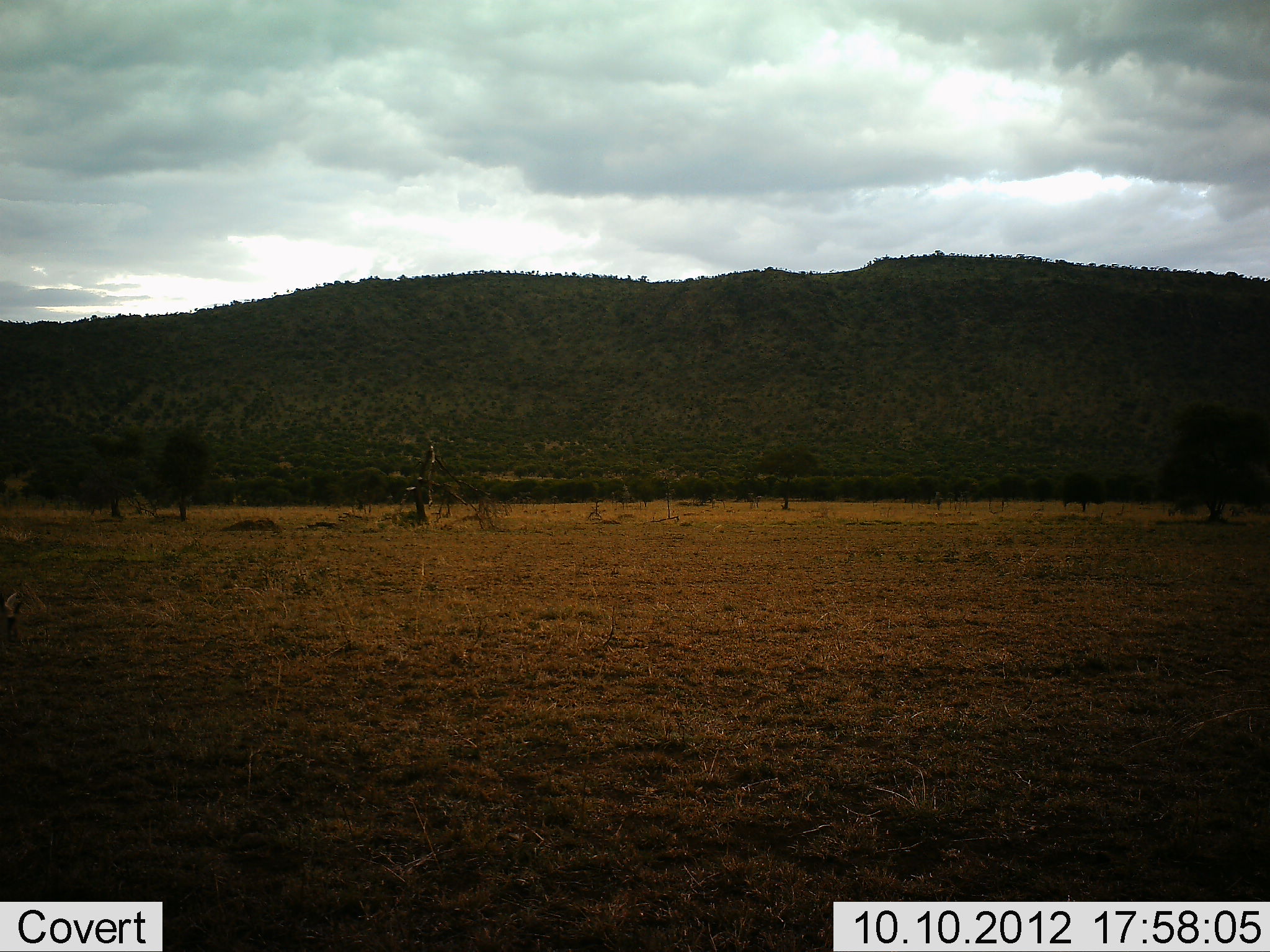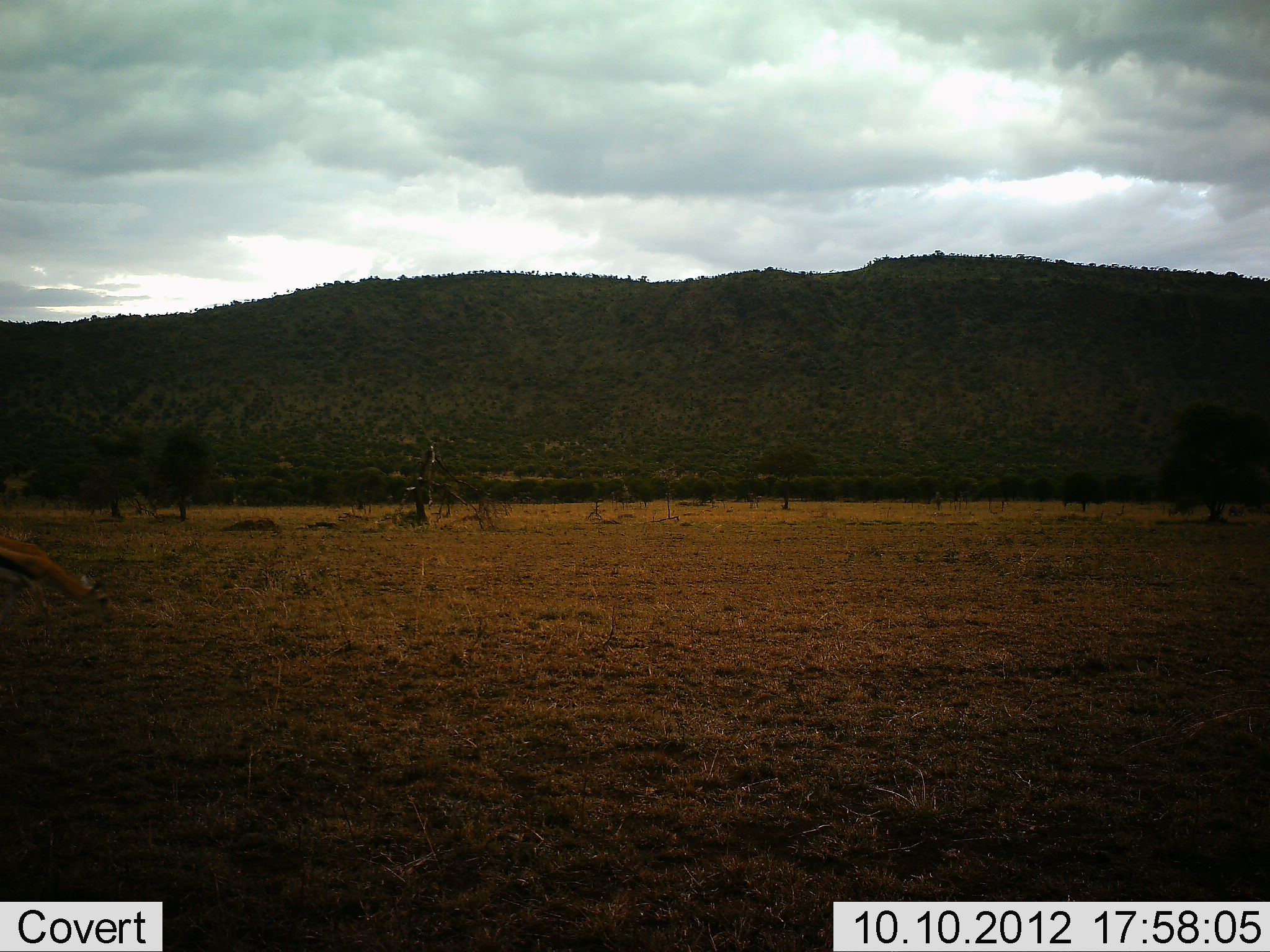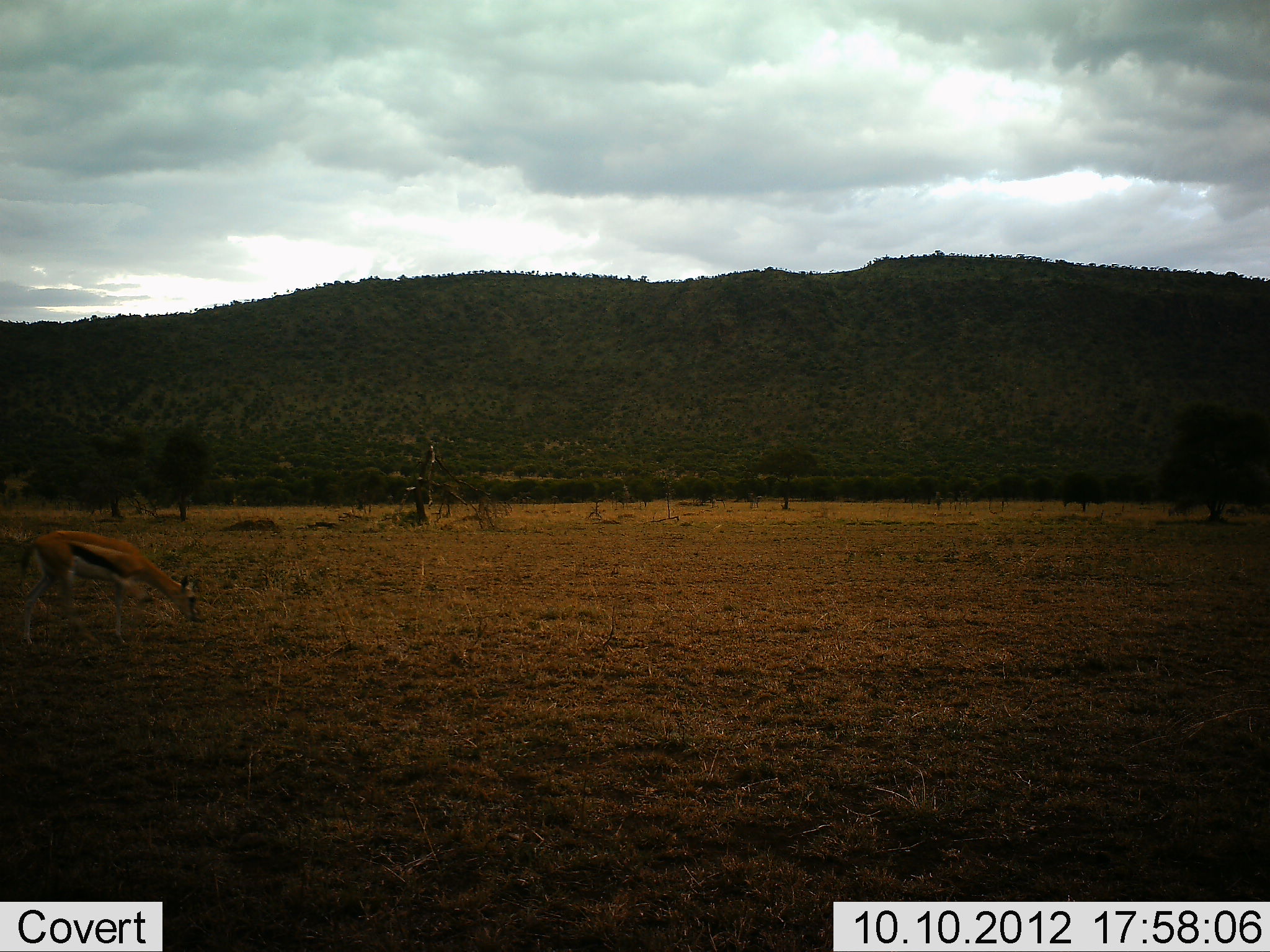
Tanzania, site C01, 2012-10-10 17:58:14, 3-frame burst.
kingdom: Animalia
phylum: Chordata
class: Mammalia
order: Artiodactyla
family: Bovidae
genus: Eudorcas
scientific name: Eudorcas thomsonii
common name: thomson's gazelle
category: gazellethomsons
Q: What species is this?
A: Gazellethomsons (thomson's gazelle) (Eudorcas thomsonii).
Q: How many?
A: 1.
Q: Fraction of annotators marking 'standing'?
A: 10%.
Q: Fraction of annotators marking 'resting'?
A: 0%.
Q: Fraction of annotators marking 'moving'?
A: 80%.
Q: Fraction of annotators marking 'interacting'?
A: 0%.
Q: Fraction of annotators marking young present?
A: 0%.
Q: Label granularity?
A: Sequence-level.